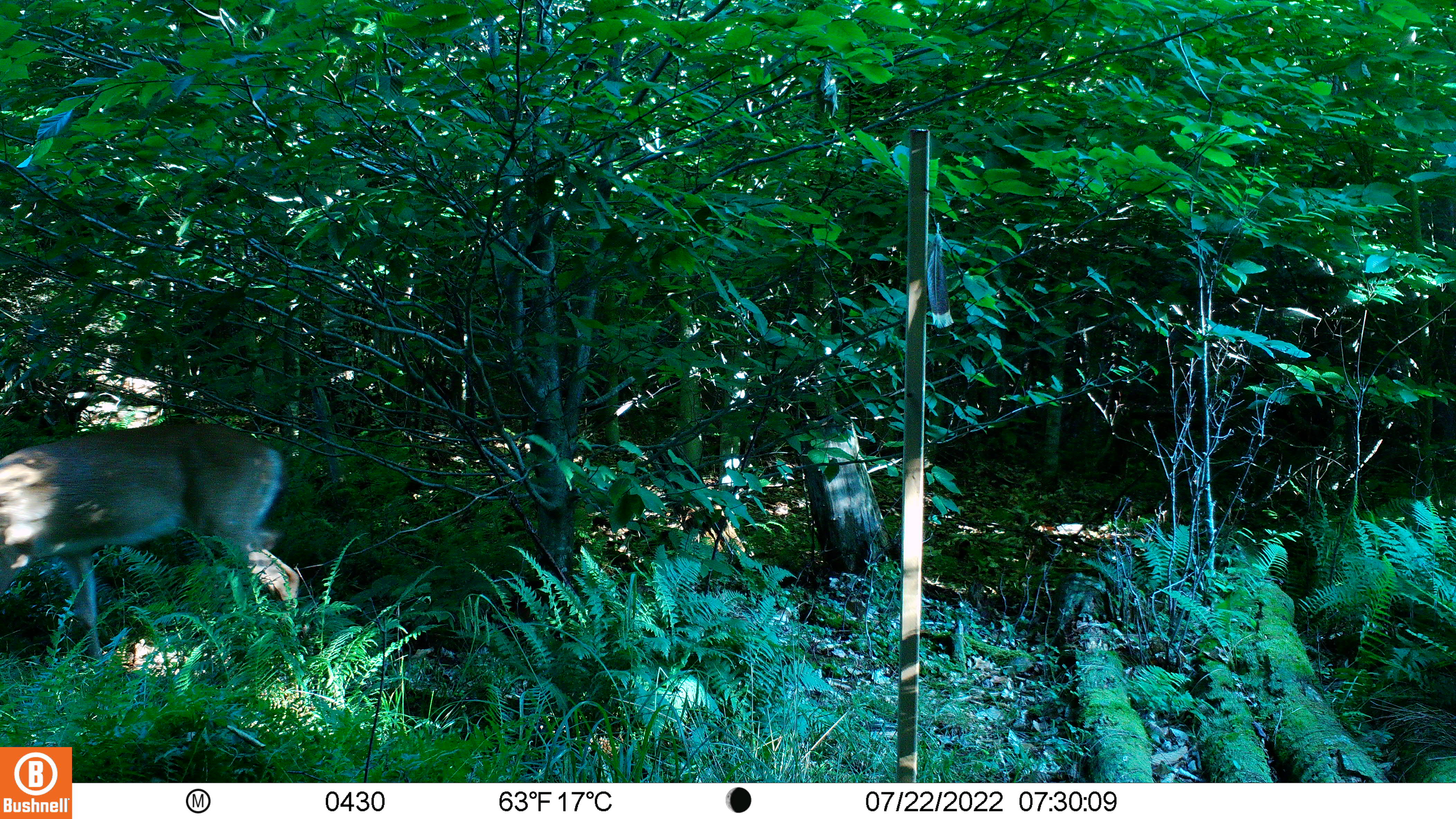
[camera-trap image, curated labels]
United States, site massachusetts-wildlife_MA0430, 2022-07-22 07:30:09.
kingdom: Animalia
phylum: Chordata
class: Mammalia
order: Artiodactyla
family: Cervidae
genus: Odocoileus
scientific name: Odocoileus virginianus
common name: white-tailed deer